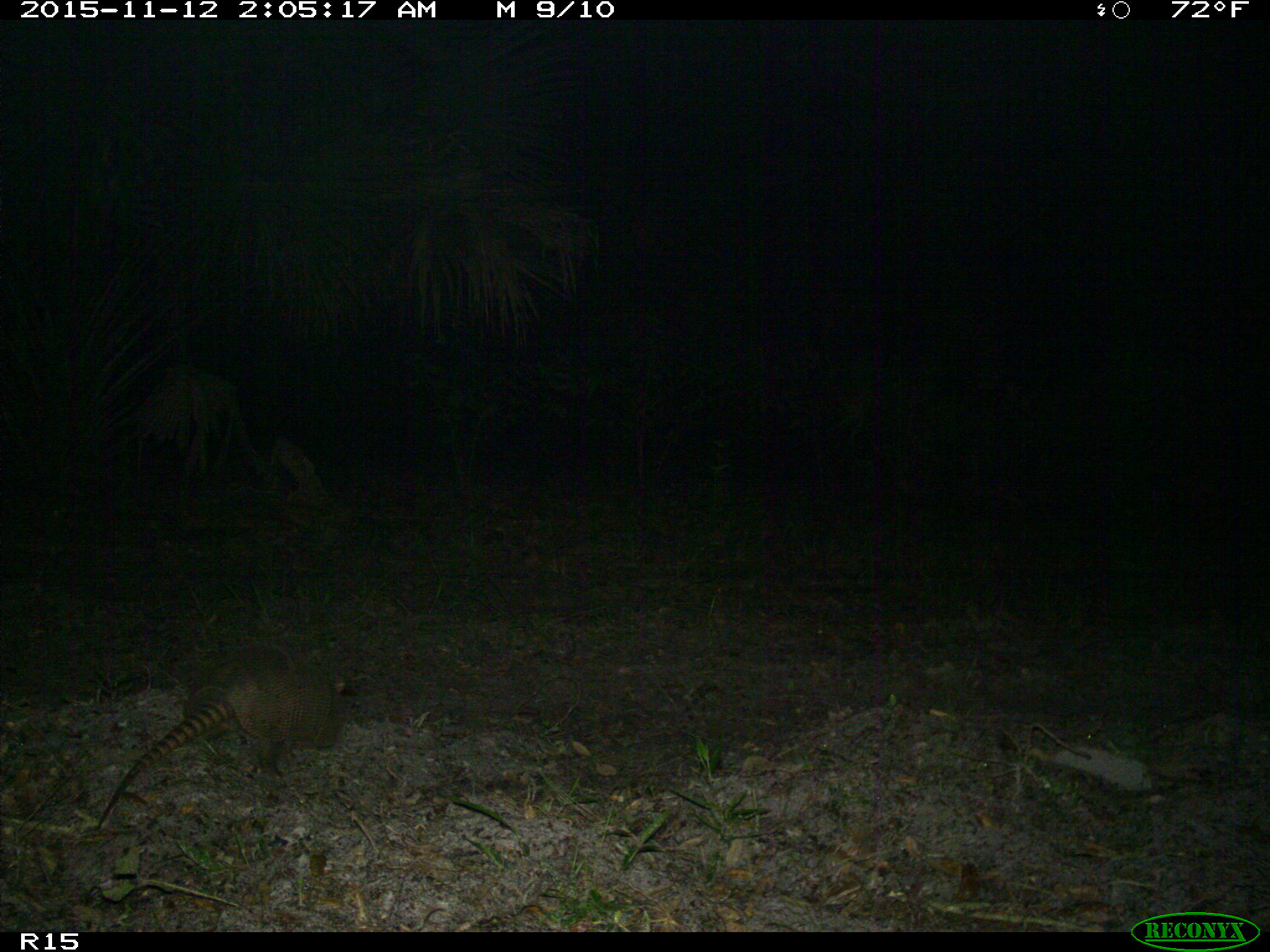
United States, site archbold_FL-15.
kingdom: Animalia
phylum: Chordata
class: Mammalia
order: Cingulata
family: Dasypodidae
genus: Dasypus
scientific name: Dasypus novemcinctus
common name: nine-banded armadillo